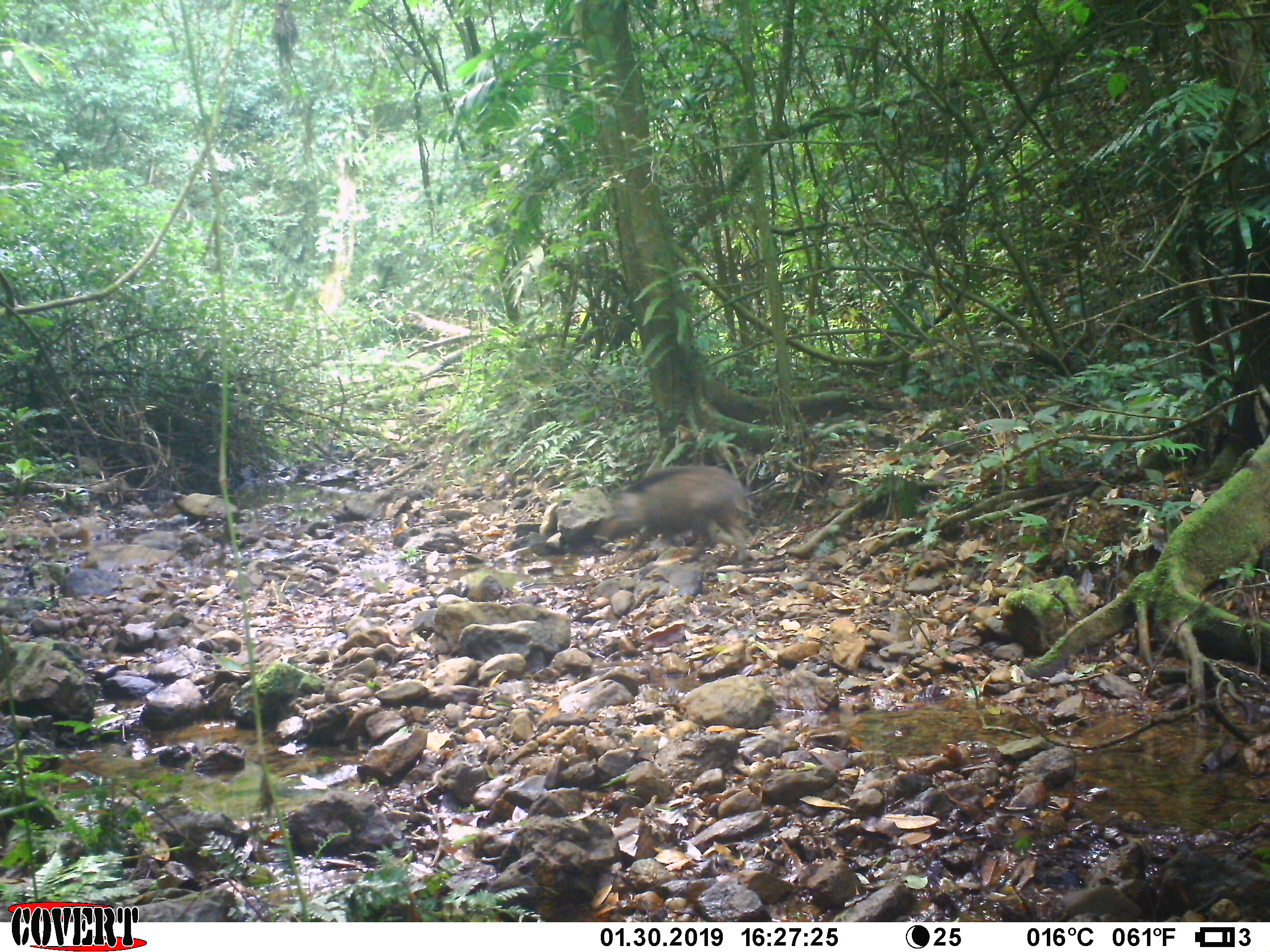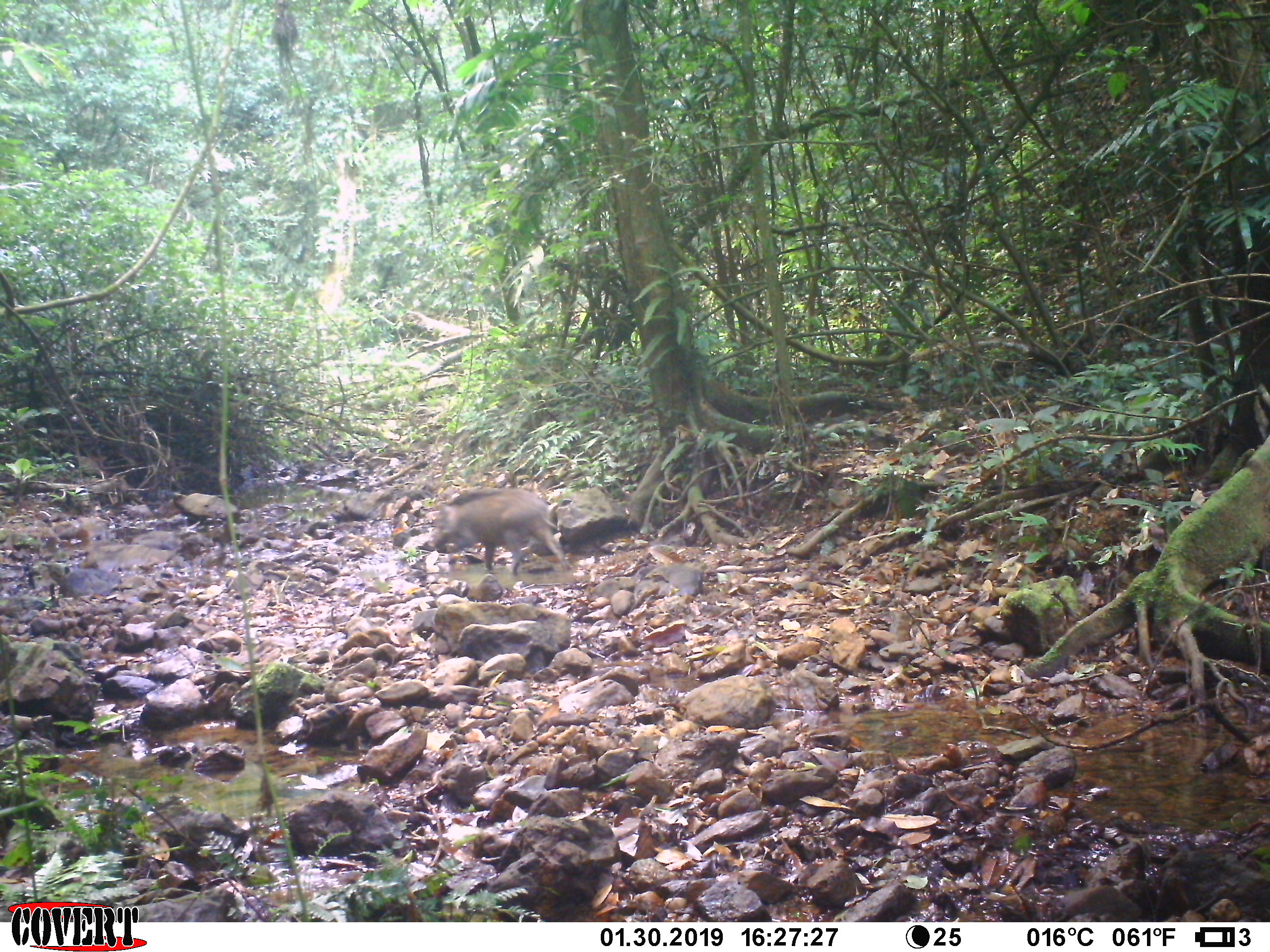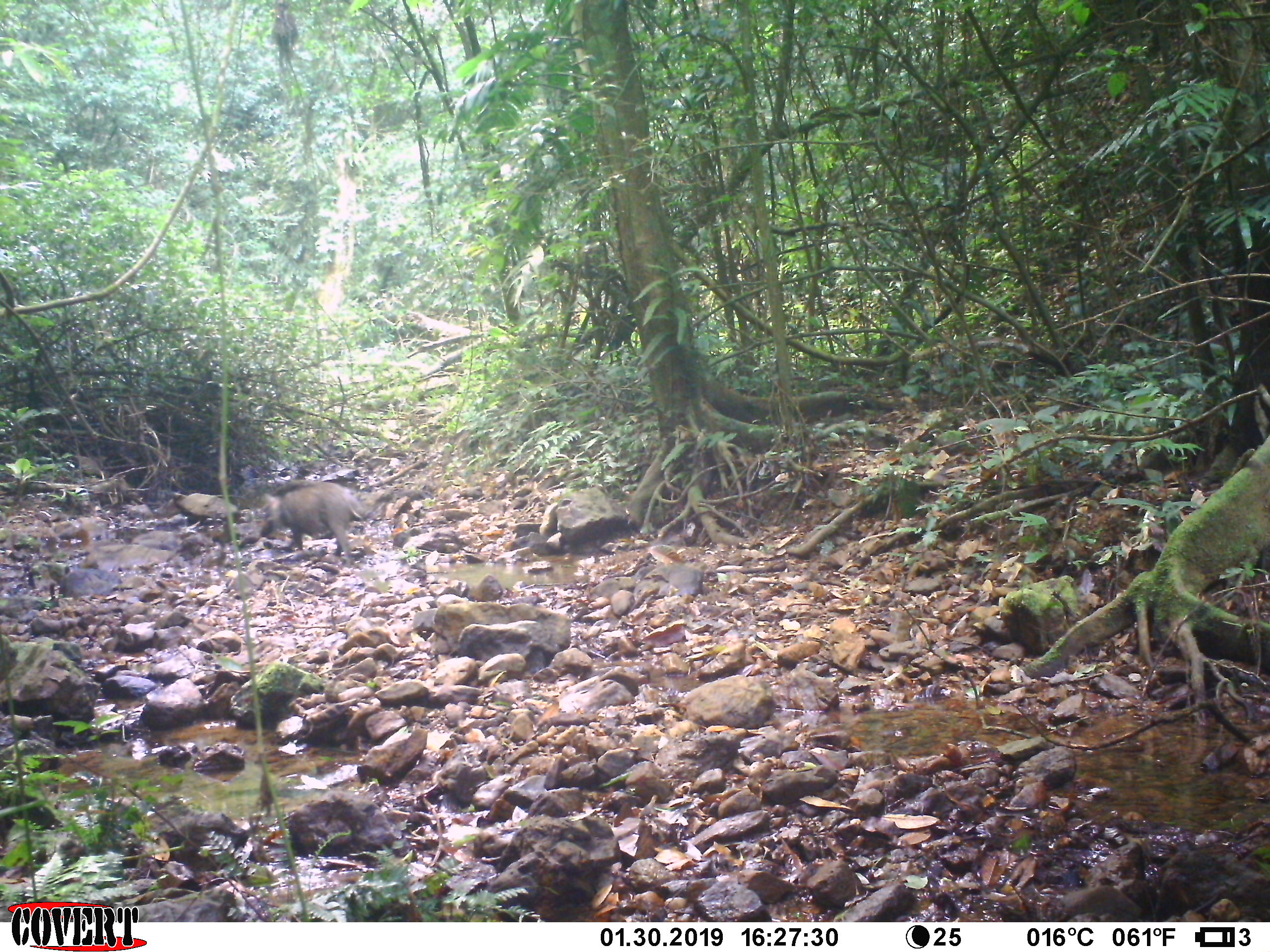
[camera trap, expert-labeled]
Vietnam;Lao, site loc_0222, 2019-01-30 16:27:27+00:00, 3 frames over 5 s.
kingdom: Animalia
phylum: Chordata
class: Mammalia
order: Artiodactyla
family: Suidae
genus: Sus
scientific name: Sus scrofa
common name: eurasian wild pig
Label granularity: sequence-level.